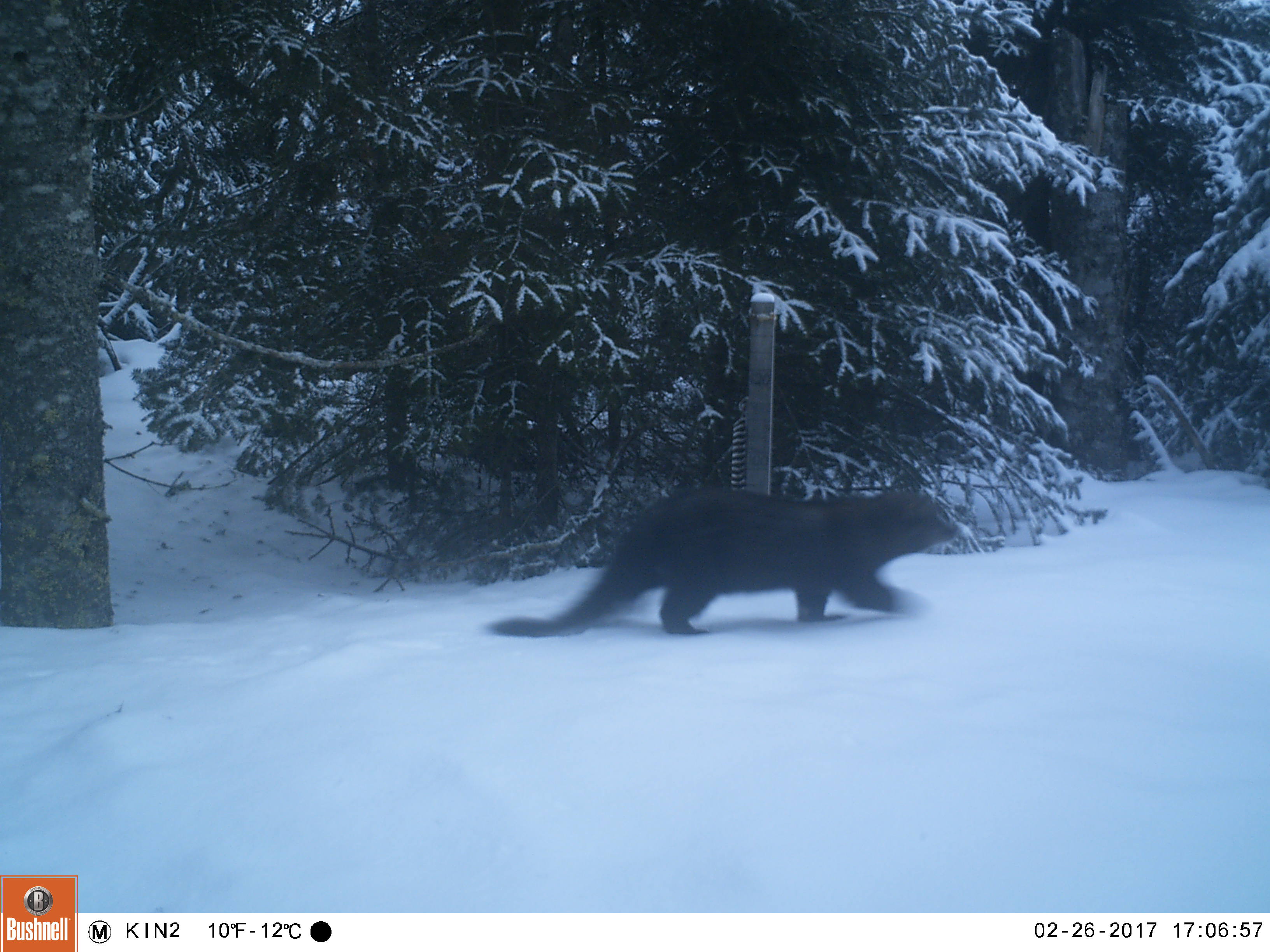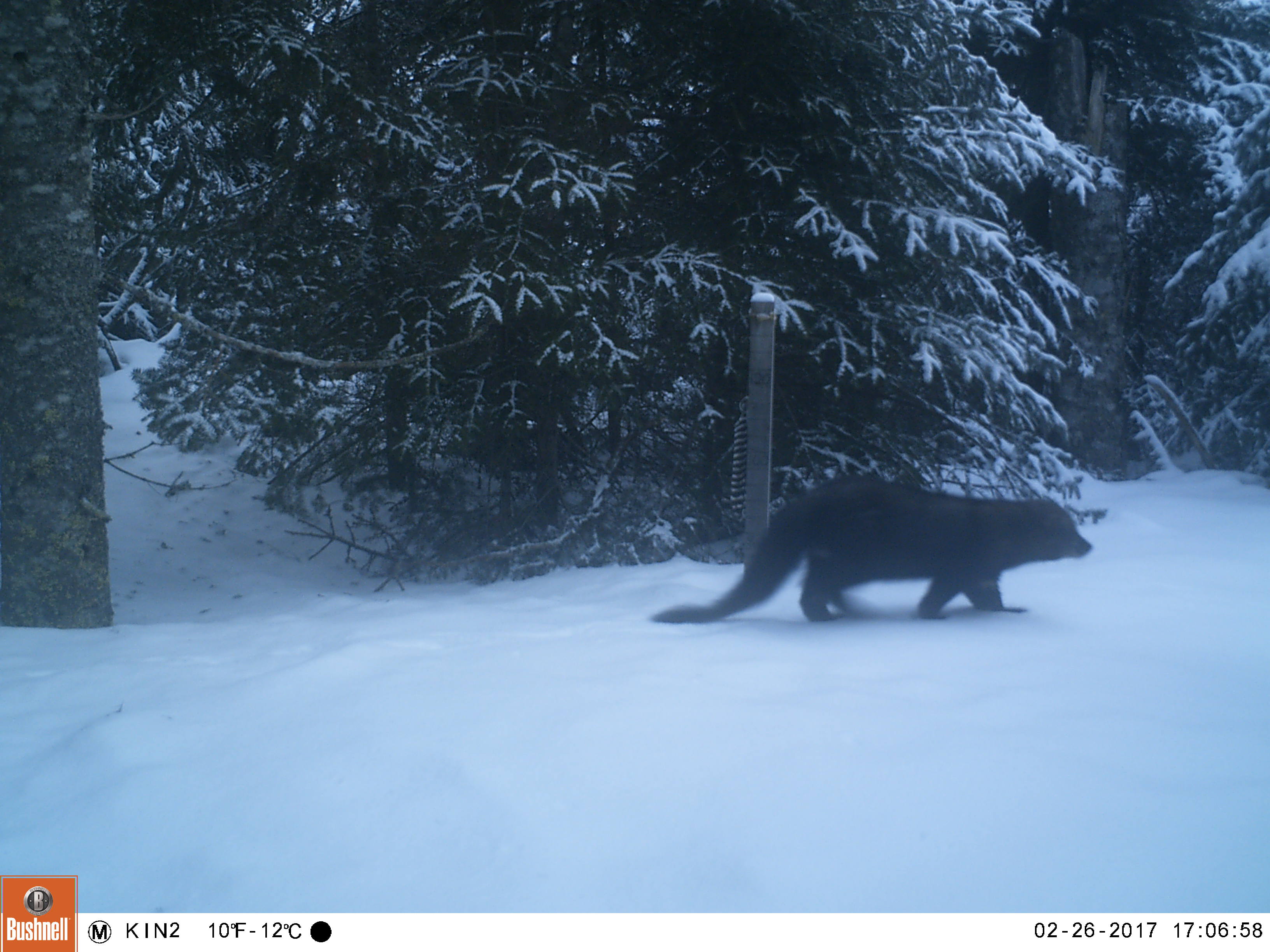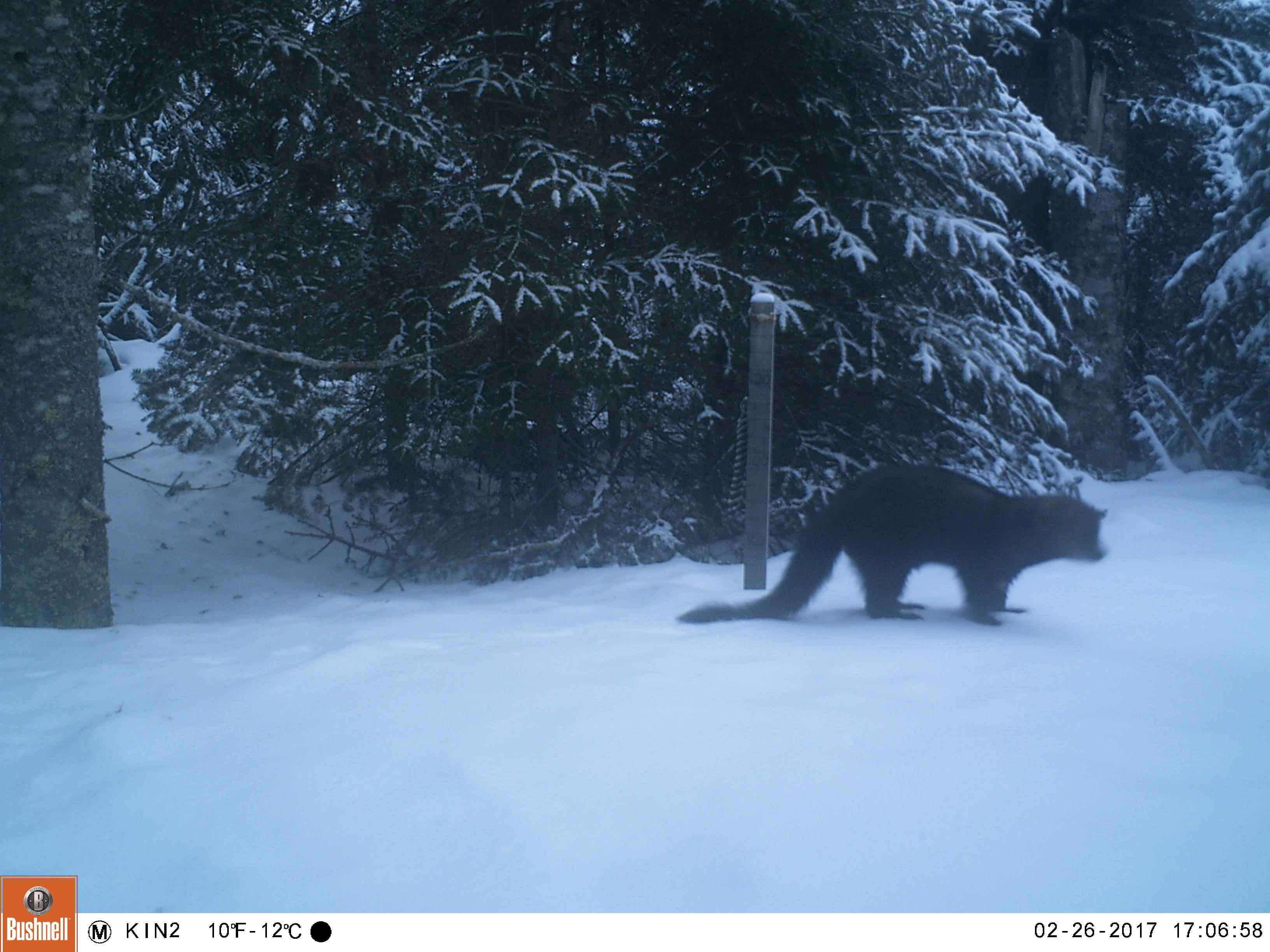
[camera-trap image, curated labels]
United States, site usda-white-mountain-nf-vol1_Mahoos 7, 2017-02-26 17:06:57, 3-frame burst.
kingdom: Animalia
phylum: Chordata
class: Mammalia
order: Carnivora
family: Mustelidae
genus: Pekania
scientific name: Pekania pennanti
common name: fisher